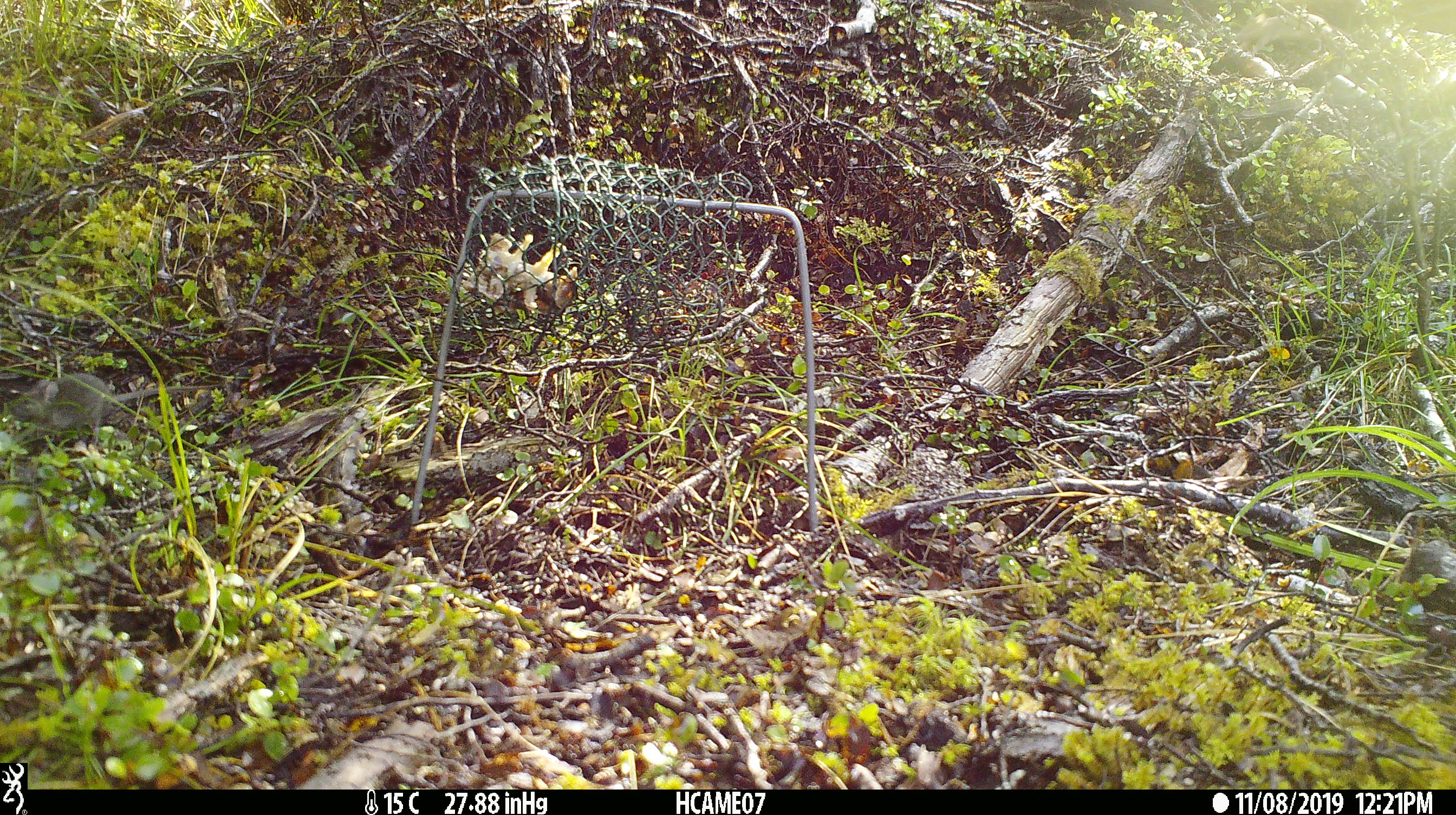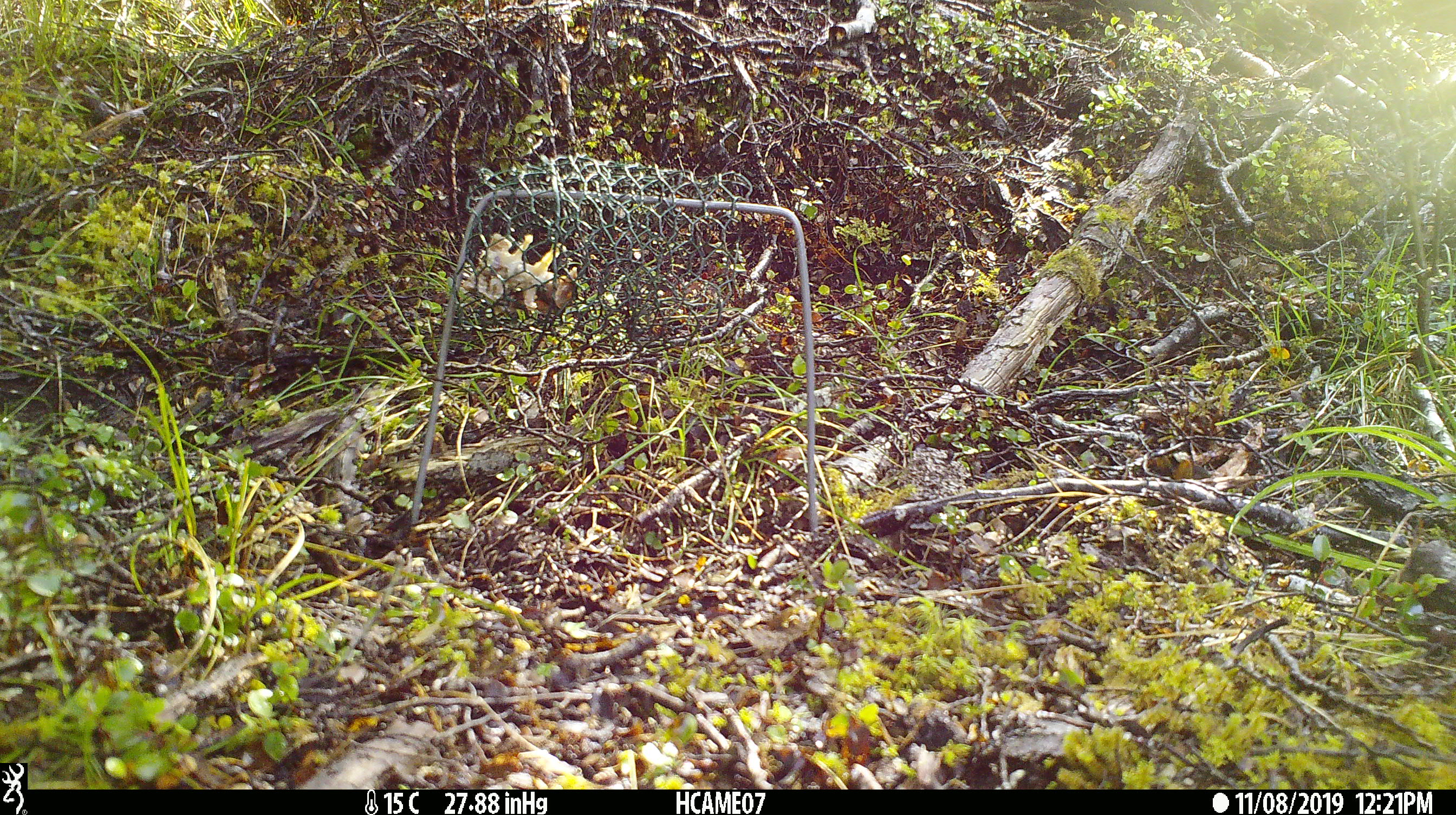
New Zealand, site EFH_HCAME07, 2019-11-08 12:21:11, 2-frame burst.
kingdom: Animalia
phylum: Chordata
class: Mammalia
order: Rodentia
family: Muridae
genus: Mus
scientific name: Mus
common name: mouse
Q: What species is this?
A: Mouse (Mus).